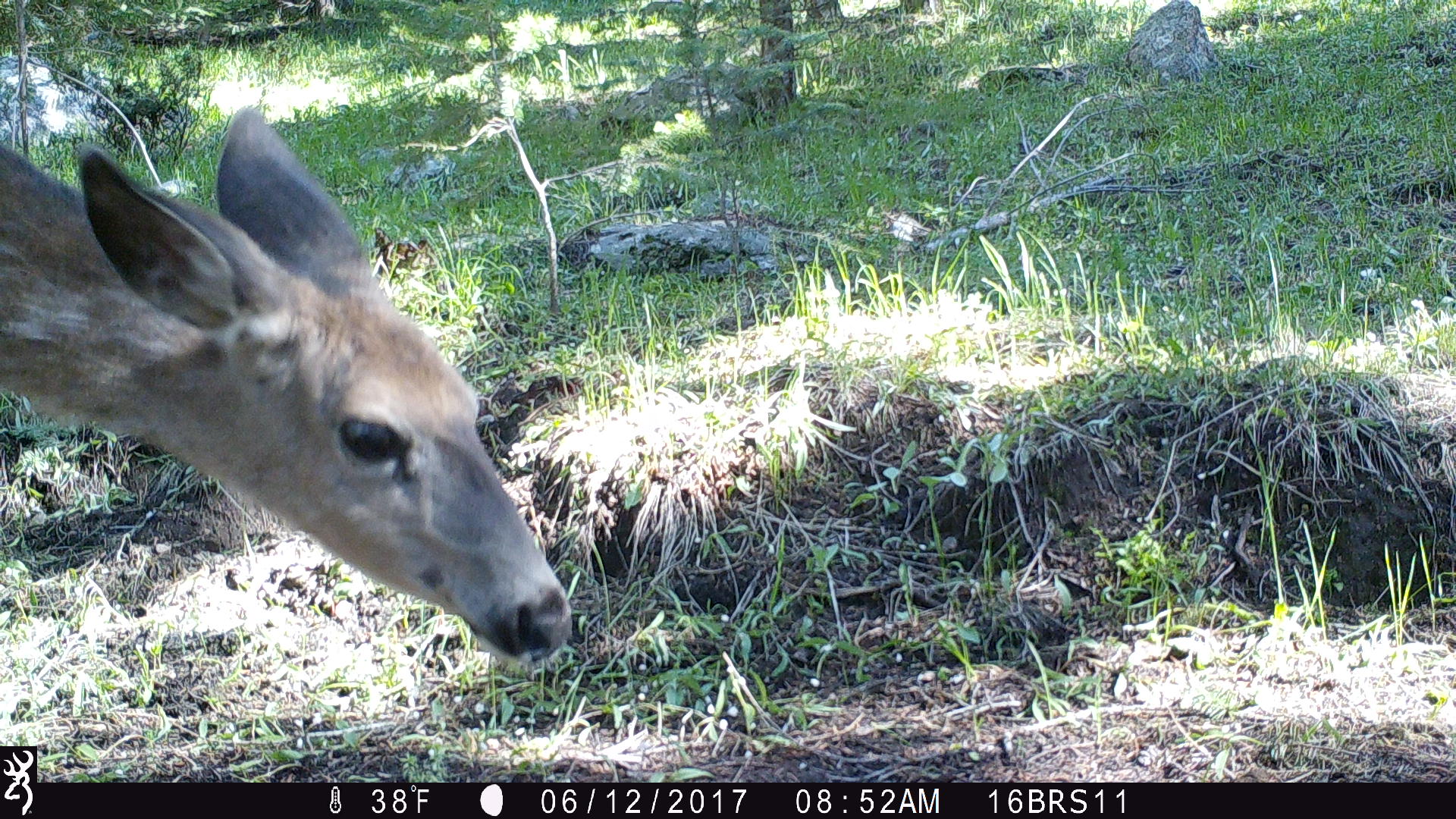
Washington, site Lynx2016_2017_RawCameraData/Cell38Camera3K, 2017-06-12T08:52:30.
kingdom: Animalia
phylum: Chordata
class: Mammalia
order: Artiodactyla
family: Cervidae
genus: Odocoileus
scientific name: Odocoileus hemionus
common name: mule deer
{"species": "Odocoileus hemionus (mule deer)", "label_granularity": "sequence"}